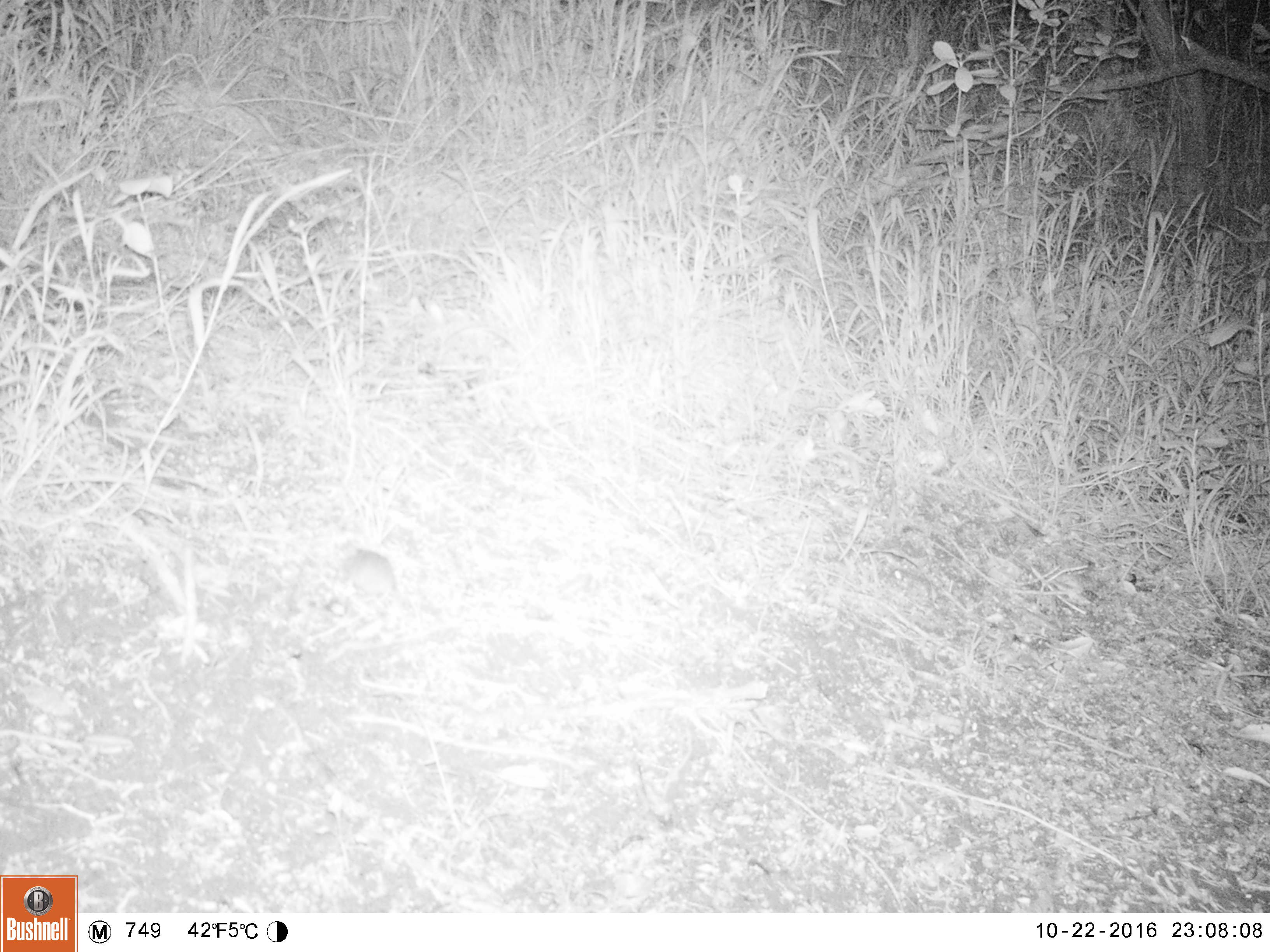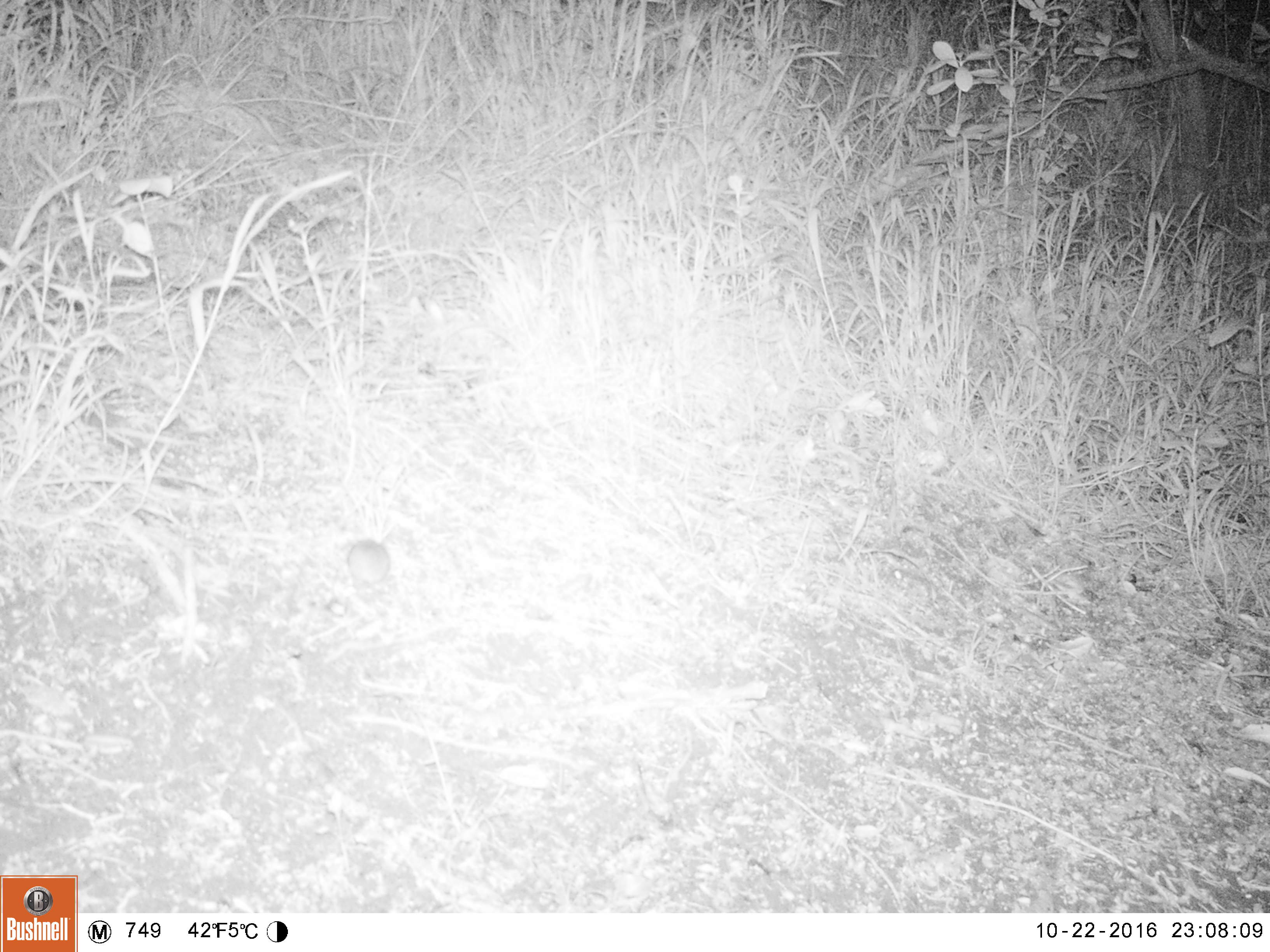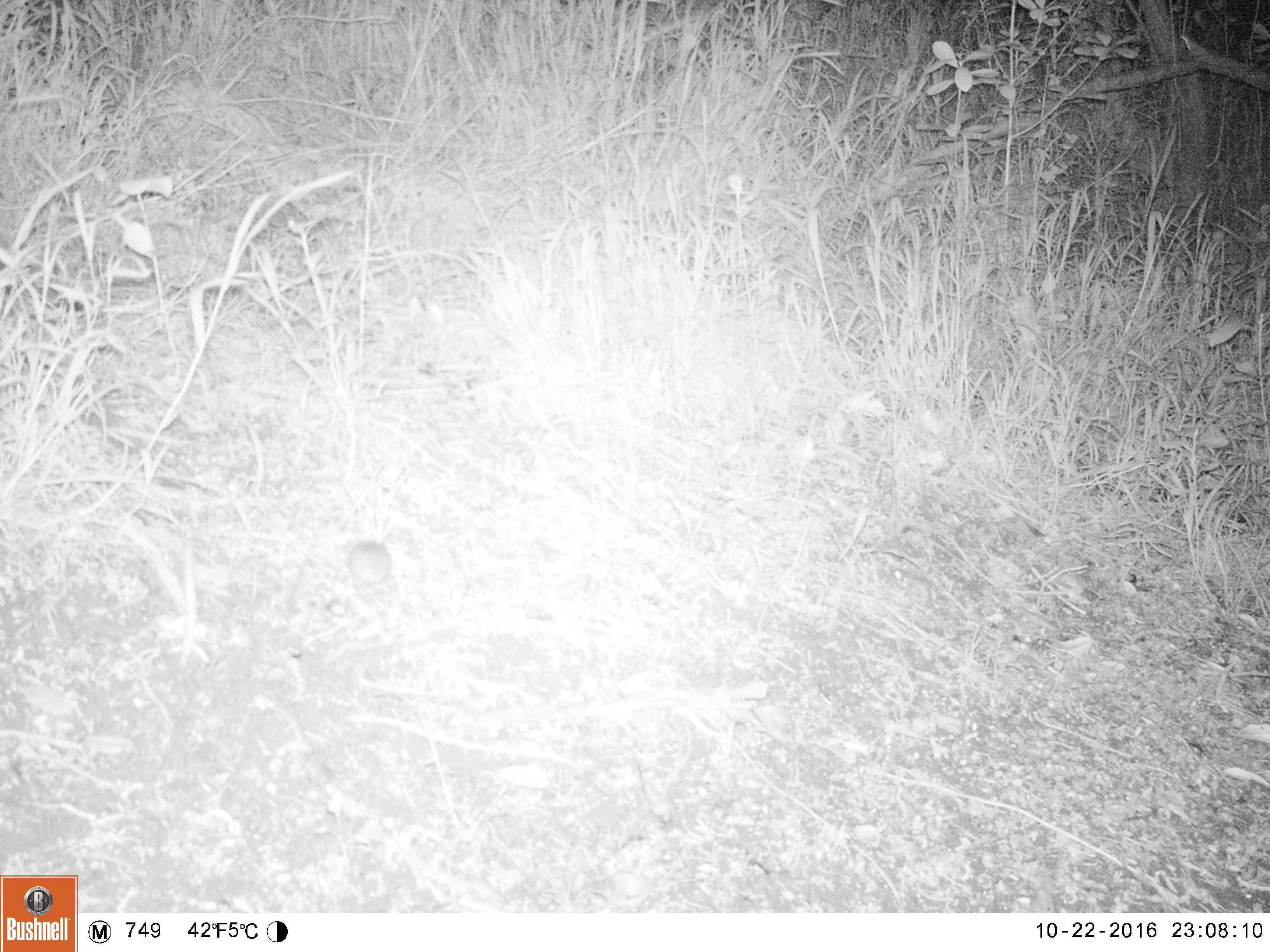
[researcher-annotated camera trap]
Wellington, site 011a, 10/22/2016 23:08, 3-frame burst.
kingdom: Animalia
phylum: Chordata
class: Mammalia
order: Rodentia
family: Muridae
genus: Mus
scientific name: Mus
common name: mouse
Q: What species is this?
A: Mouse (Mus).